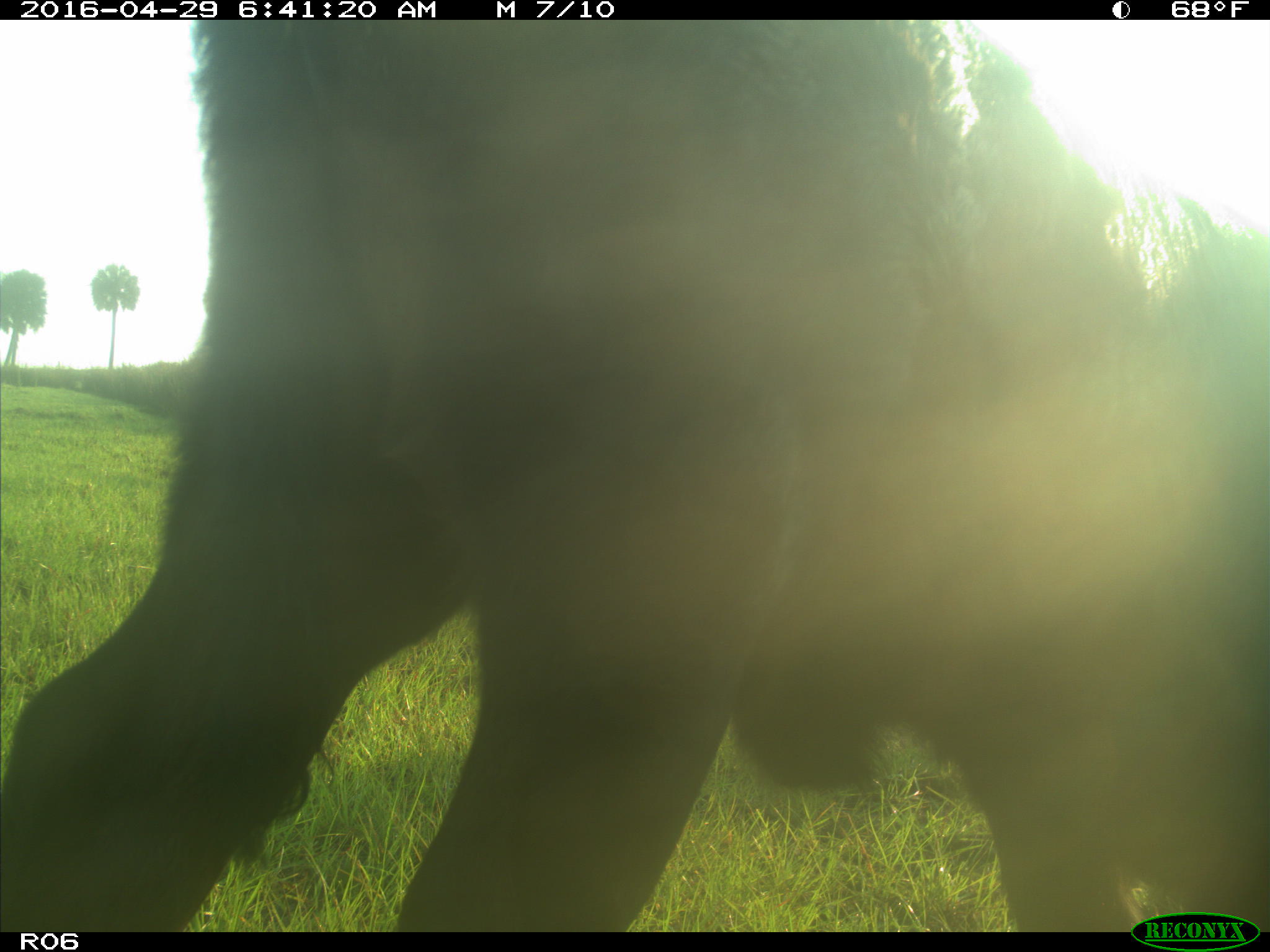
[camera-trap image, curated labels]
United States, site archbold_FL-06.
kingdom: Animalia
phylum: Chordata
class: Mammalia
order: Artiodactyla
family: Bovidae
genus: Bos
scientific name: Bos taurus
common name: domestic cow